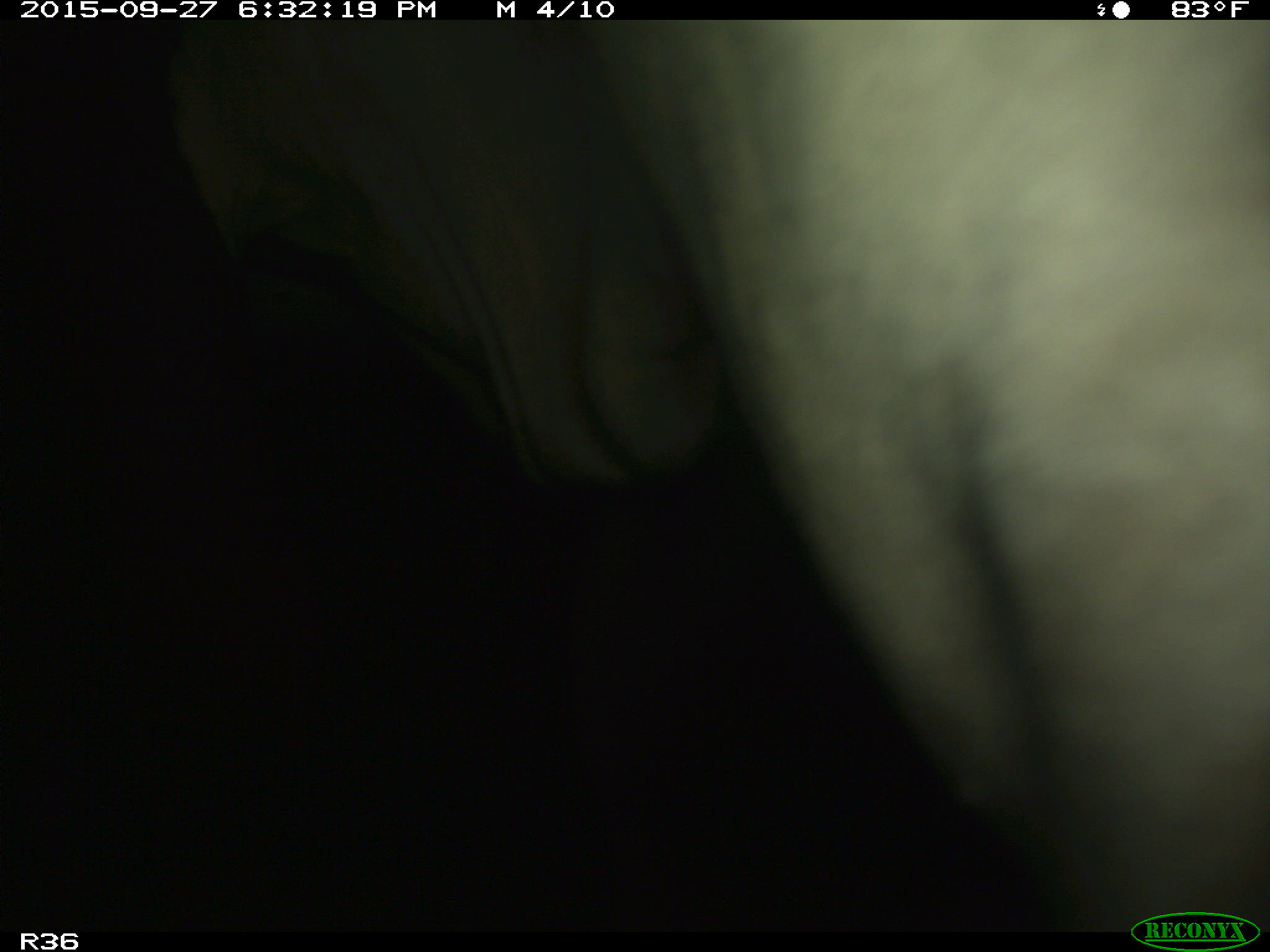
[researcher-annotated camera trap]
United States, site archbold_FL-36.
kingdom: Animalia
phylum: Chordata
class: Mammalia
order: Artiodactyla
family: Bovidae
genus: Bos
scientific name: Bos taurus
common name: domestic cow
Bos taurus (domestic cow).